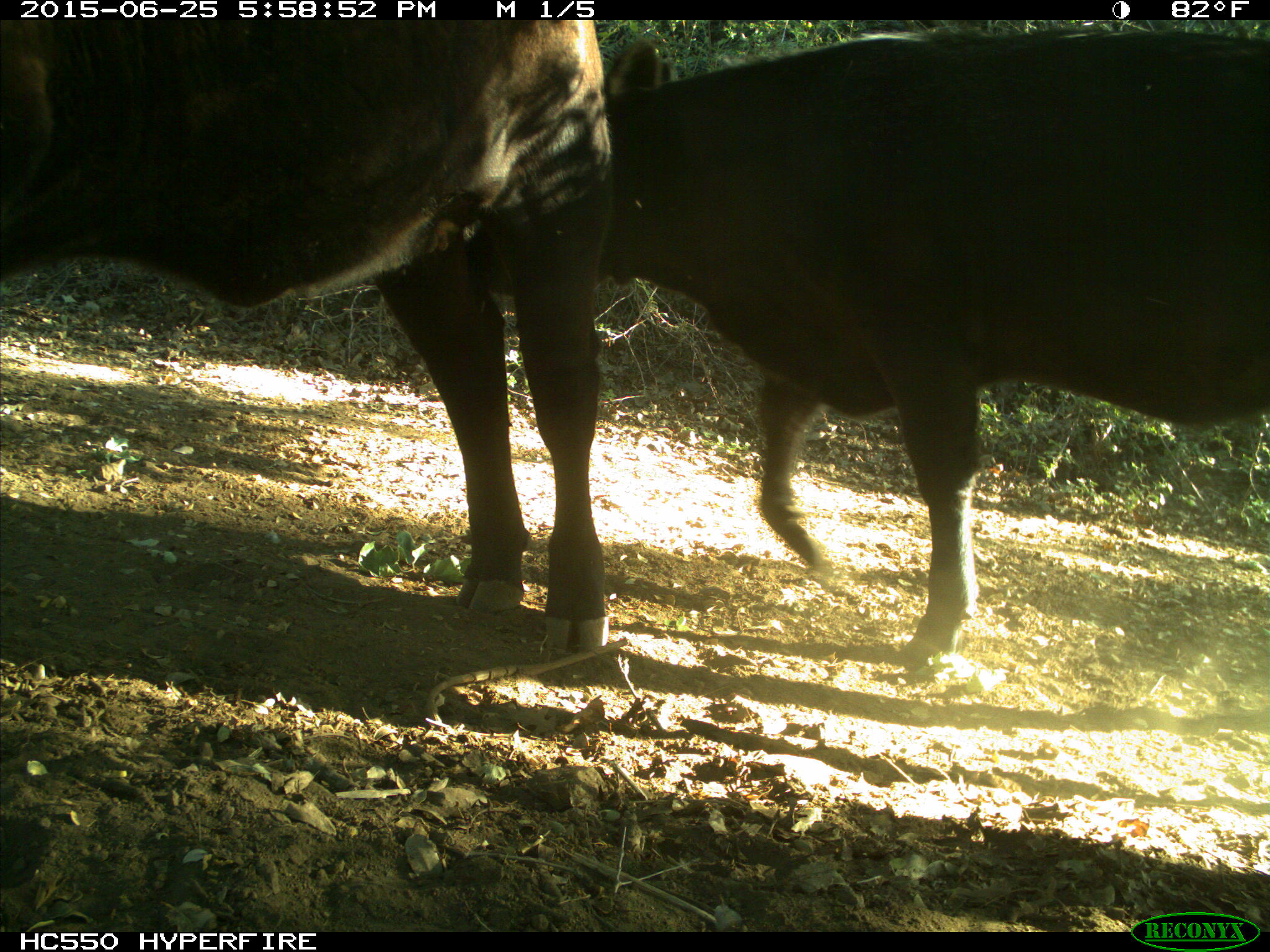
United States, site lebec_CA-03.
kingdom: Animalia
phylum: Chordata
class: Mammalia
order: Artiodactyla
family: Bovidae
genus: Bos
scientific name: Bos taurus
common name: domestic cow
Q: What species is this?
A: Bos taurus (domestic cow).